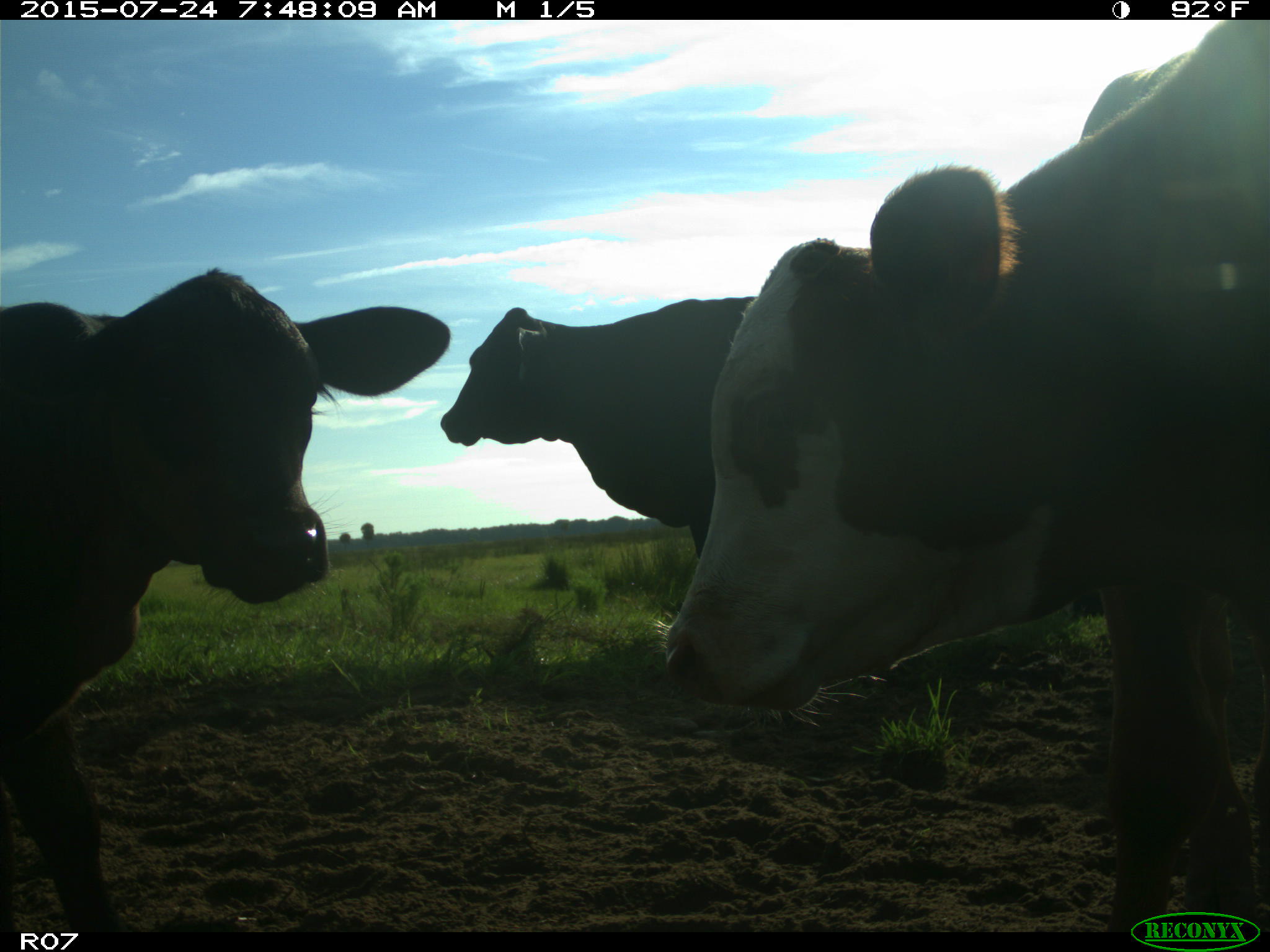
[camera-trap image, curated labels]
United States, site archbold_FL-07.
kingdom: Animalia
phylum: Chordata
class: Mammalia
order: Artiodactyla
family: Bovidae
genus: Bos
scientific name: Bos taurus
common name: domestic cow